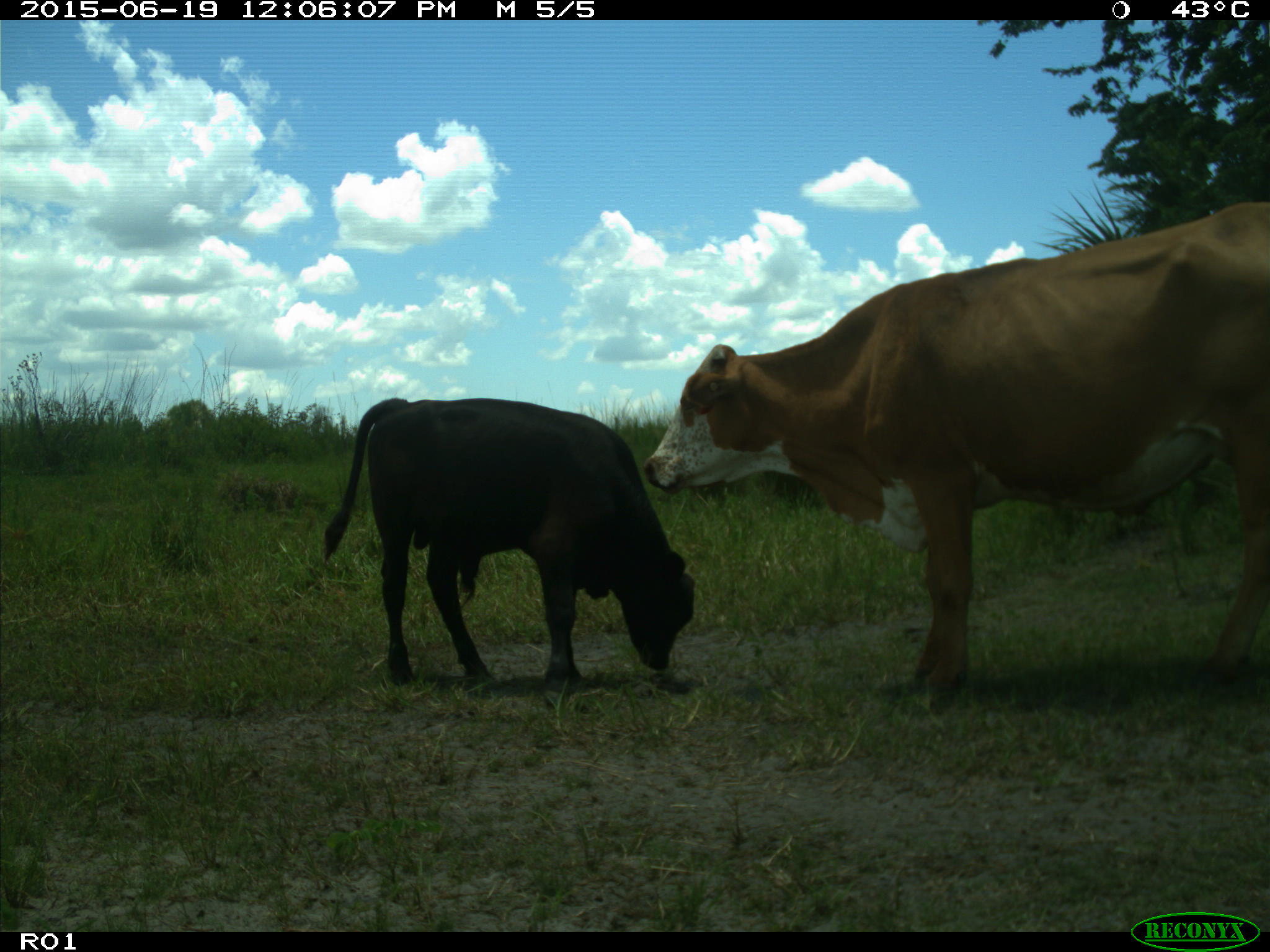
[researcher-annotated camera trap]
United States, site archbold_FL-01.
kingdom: Animalia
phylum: Chordata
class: Mammalia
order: Artiodactyla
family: Bovidae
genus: Bos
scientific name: Bos taurus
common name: domestic cow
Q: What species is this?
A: Bos taurus (domestic cow).